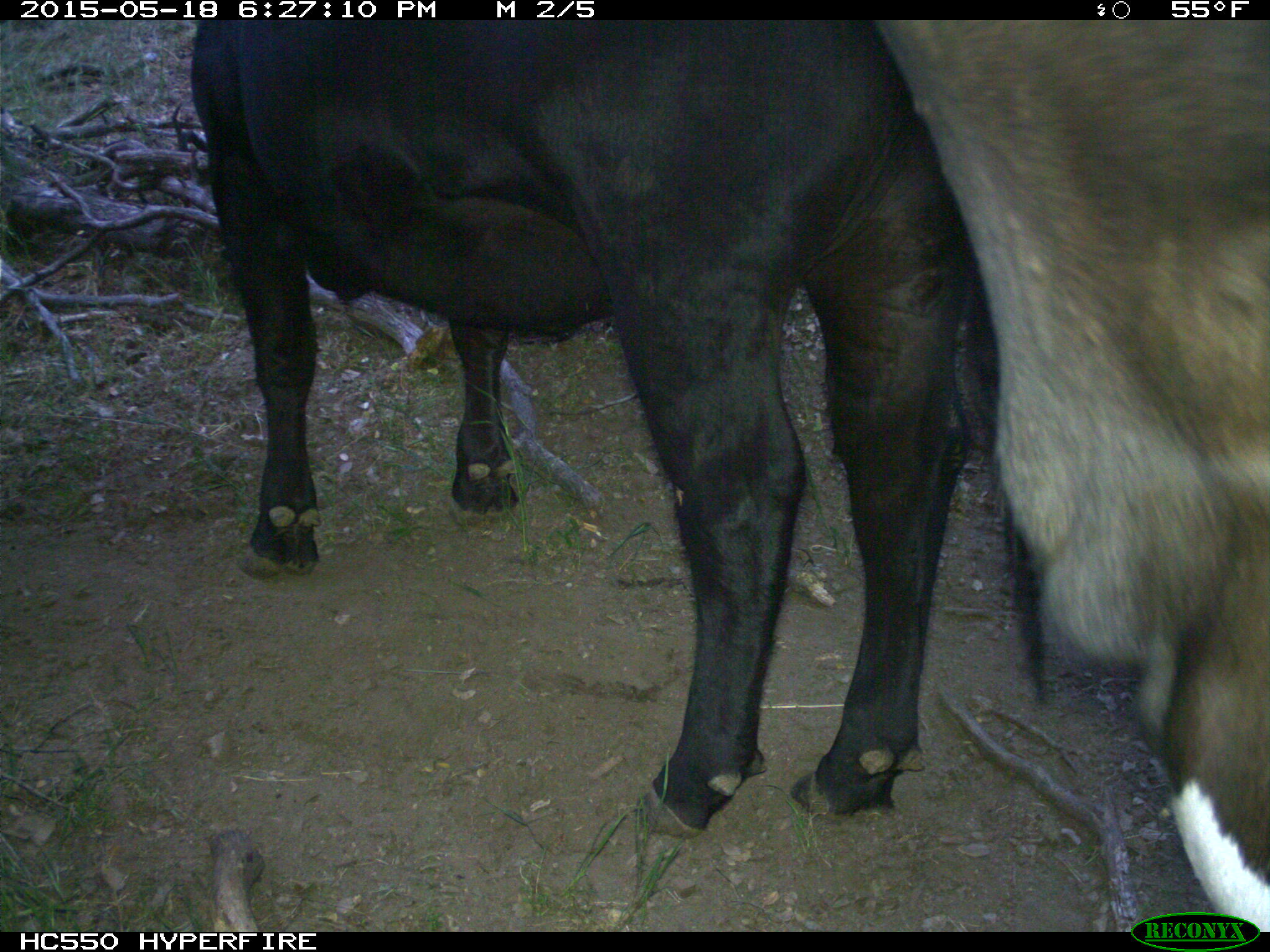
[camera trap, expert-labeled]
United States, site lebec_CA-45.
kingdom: Animalia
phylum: Chordata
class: Mammalia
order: Artiodactyla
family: Bovidae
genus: Bos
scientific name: Bos taurus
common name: domestic cow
Bos taurus (domestic cow).